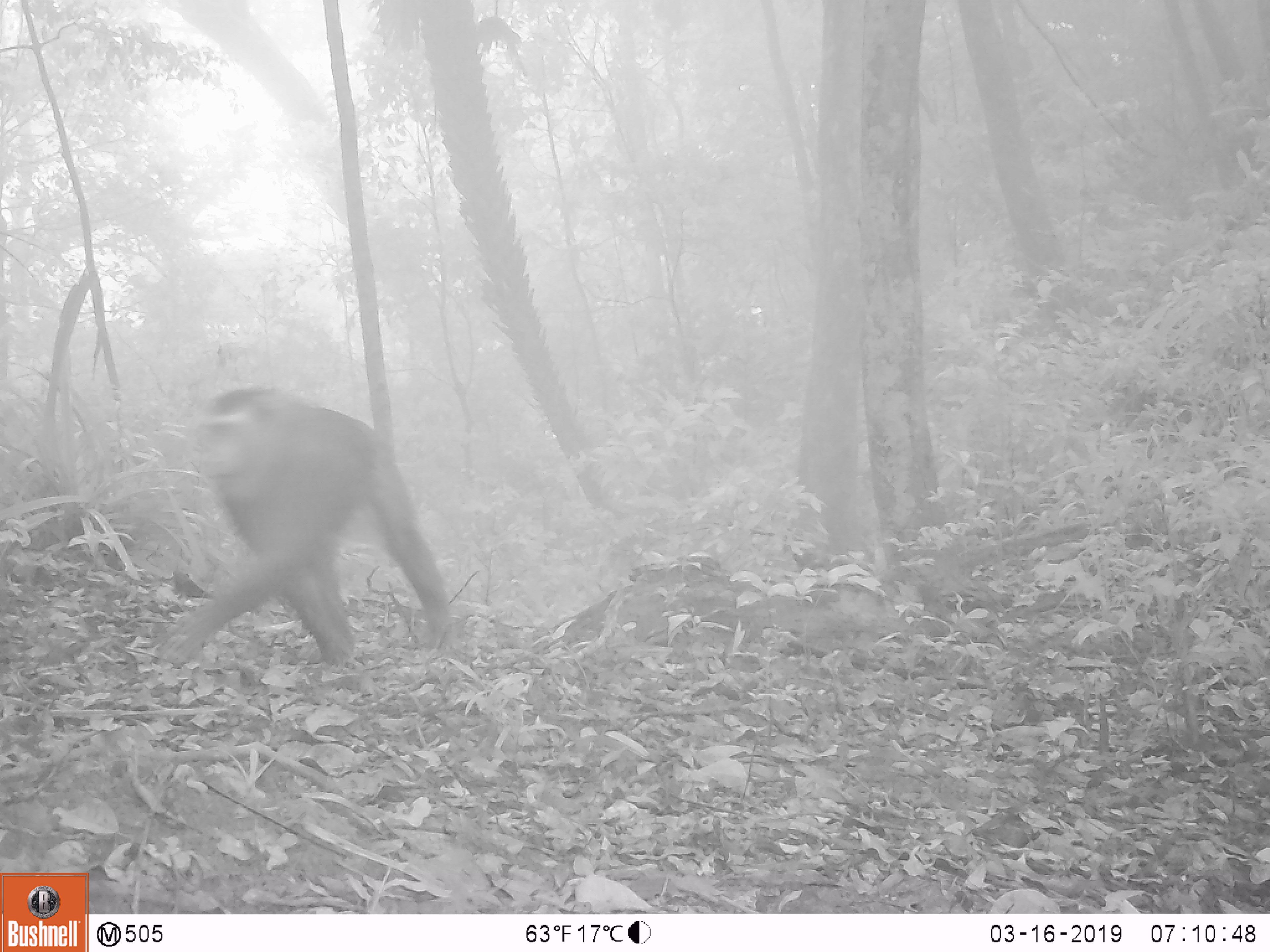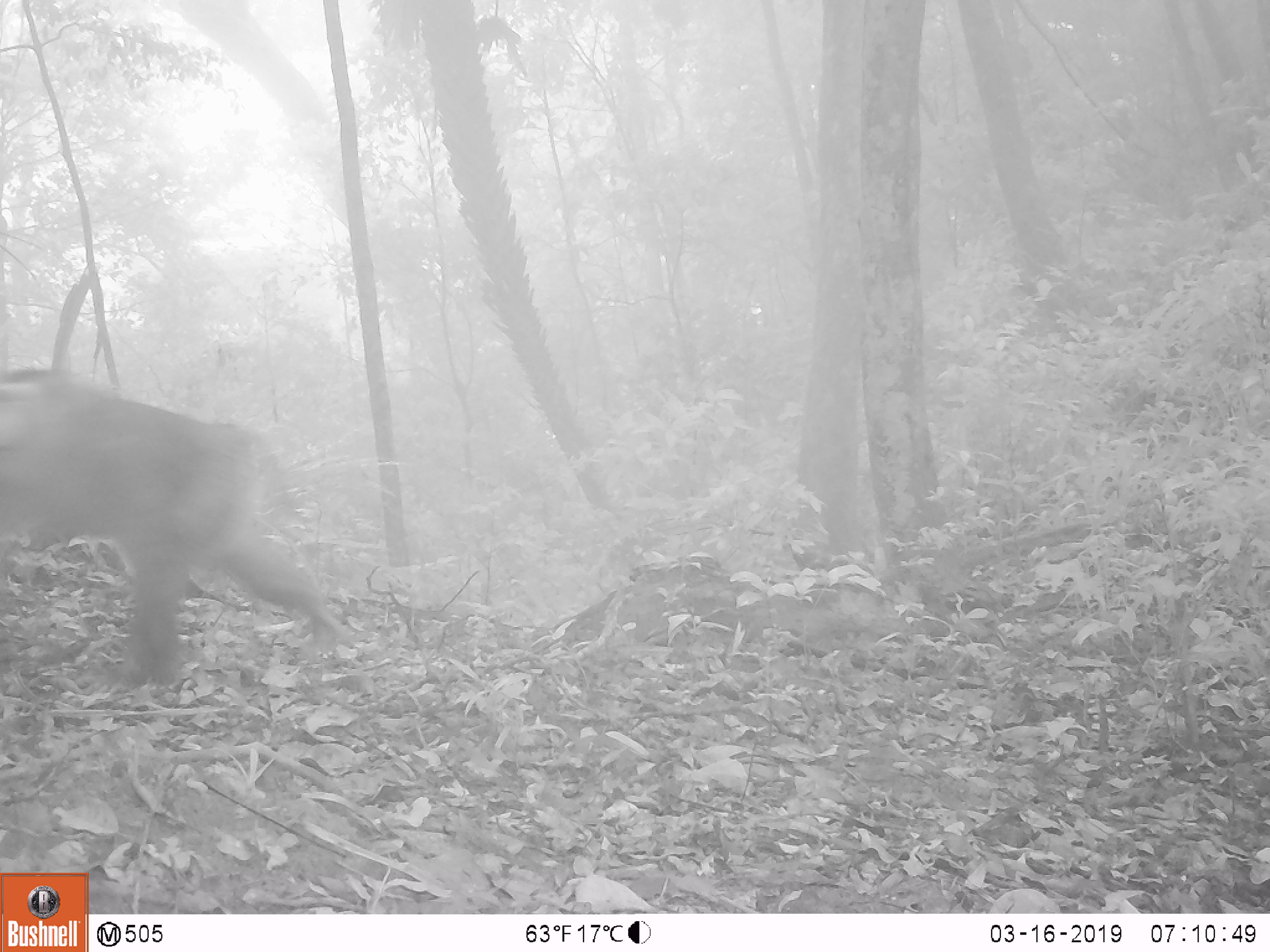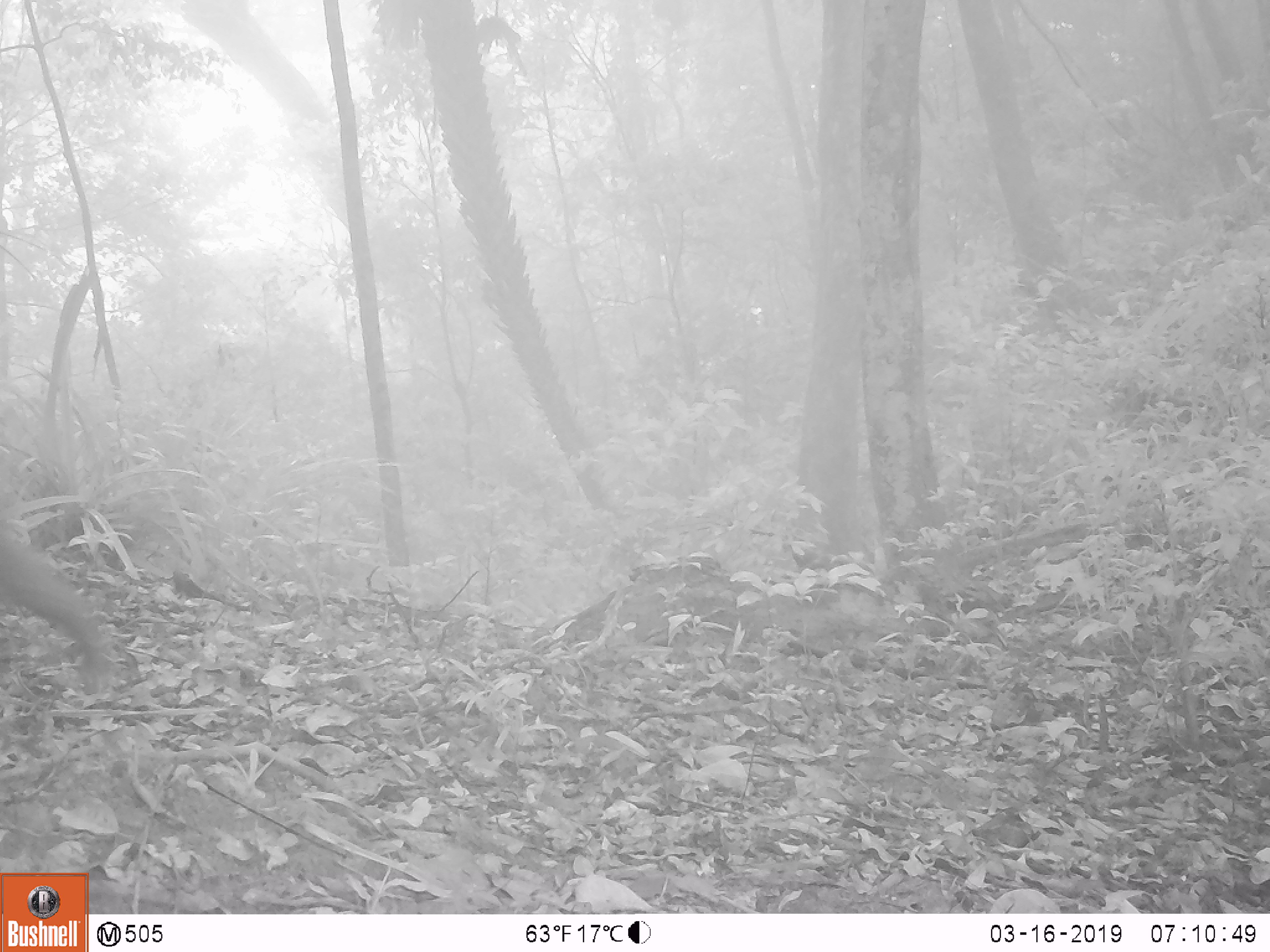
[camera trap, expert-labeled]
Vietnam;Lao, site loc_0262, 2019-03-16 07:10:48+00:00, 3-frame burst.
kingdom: Animalia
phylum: Chordata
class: Mammalia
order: Primates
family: Cercopithecidae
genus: Macaca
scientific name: Macaca nemestrina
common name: pig-tailed macaque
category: pig tailed macaque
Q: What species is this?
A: Pig tailed macaque (pig-tailed macaque) (Macaca nemestrina).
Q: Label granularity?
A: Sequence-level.